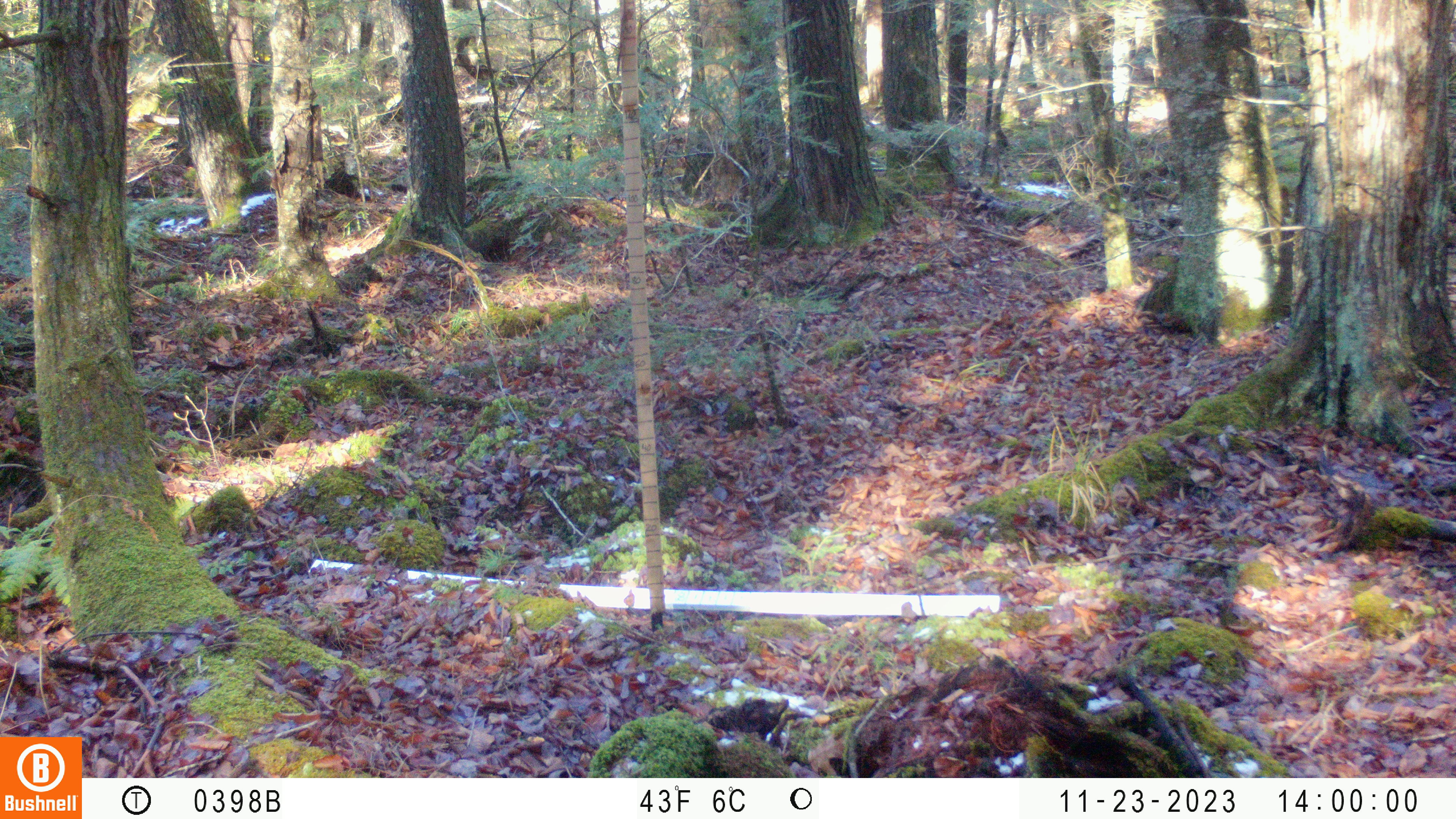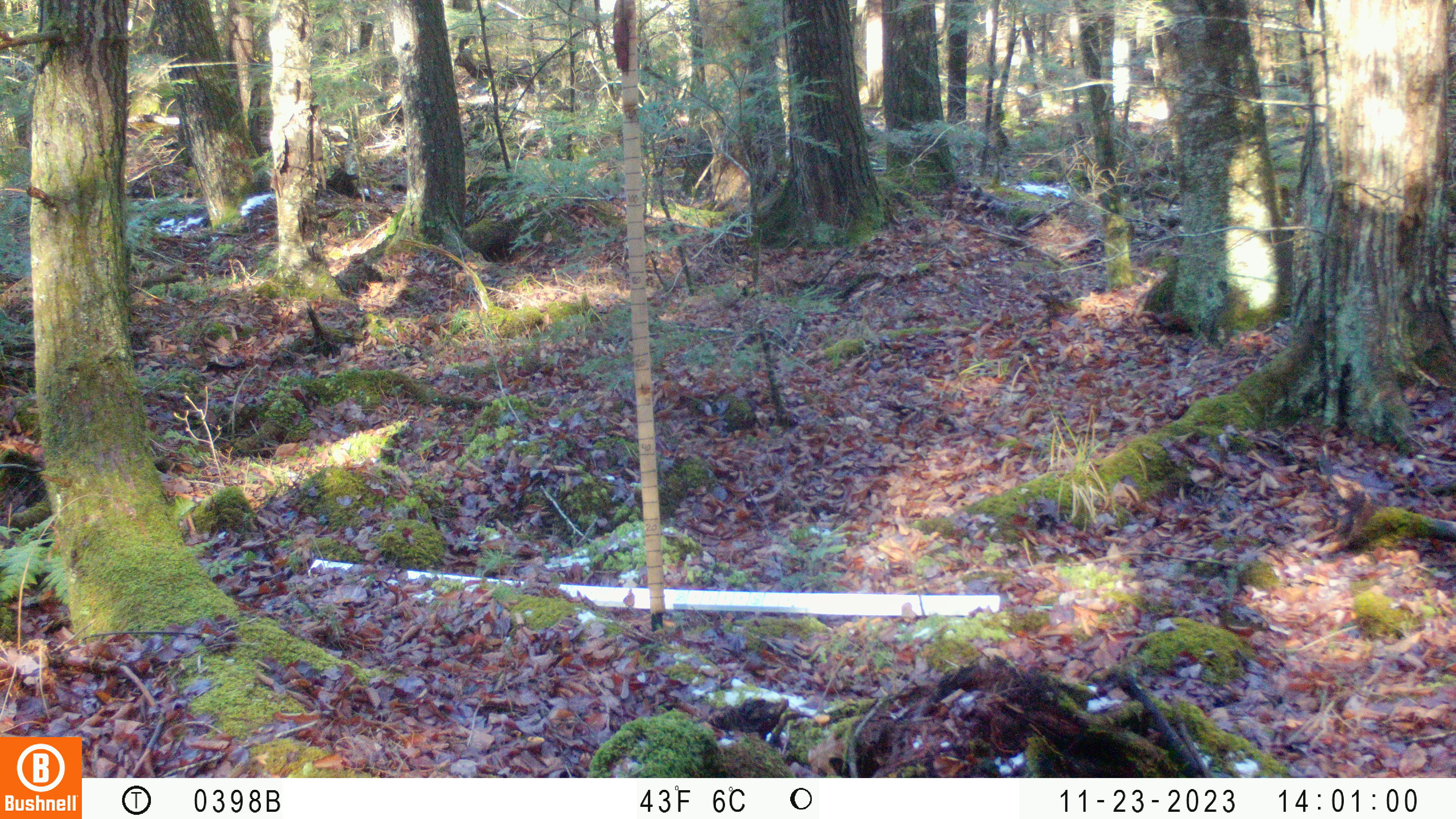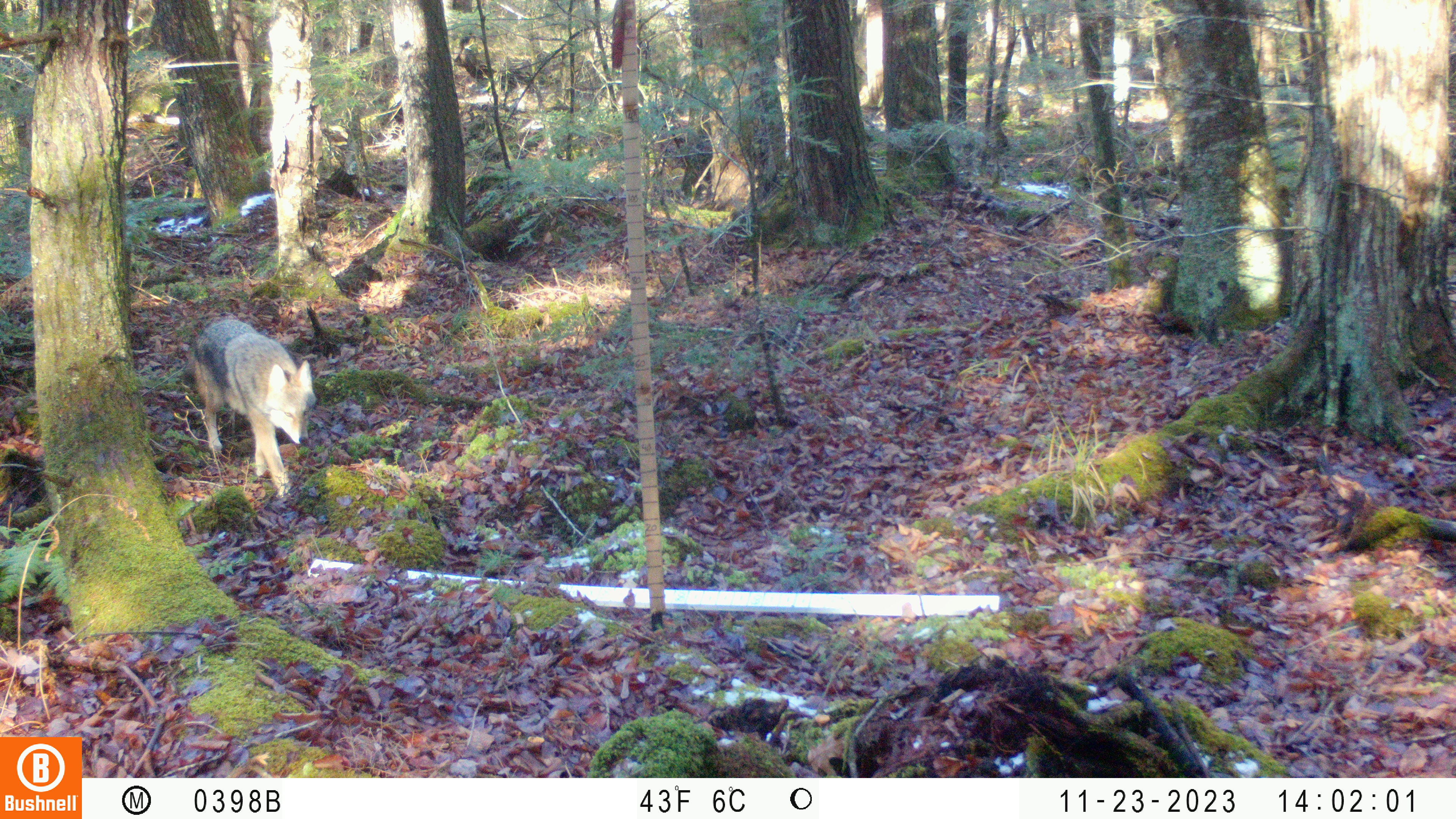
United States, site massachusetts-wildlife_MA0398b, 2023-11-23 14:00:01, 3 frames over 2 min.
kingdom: Animalia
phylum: Chordata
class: Mammalia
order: Carnivora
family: Canidae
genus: Canis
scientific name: Canis latrans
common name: coyote